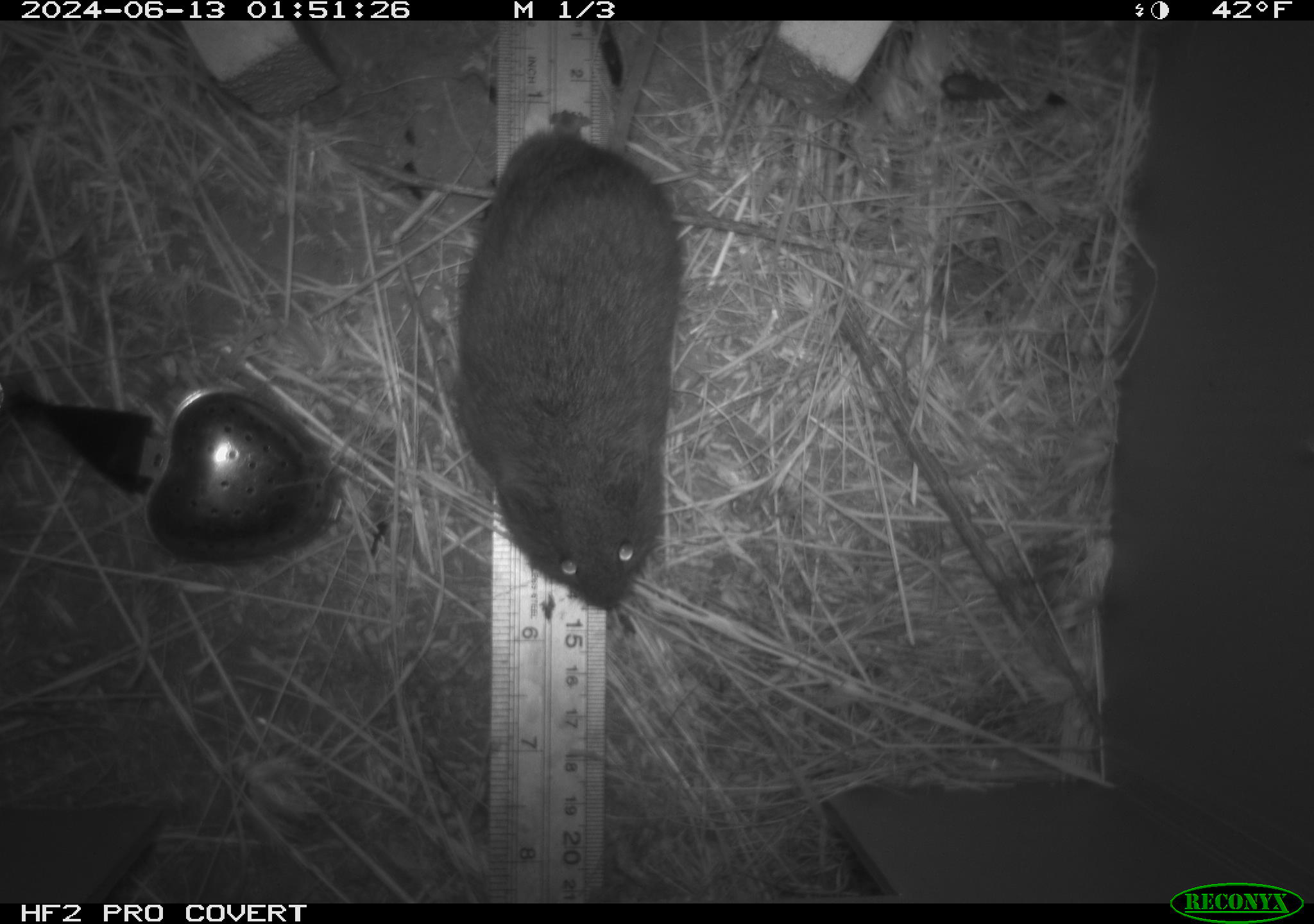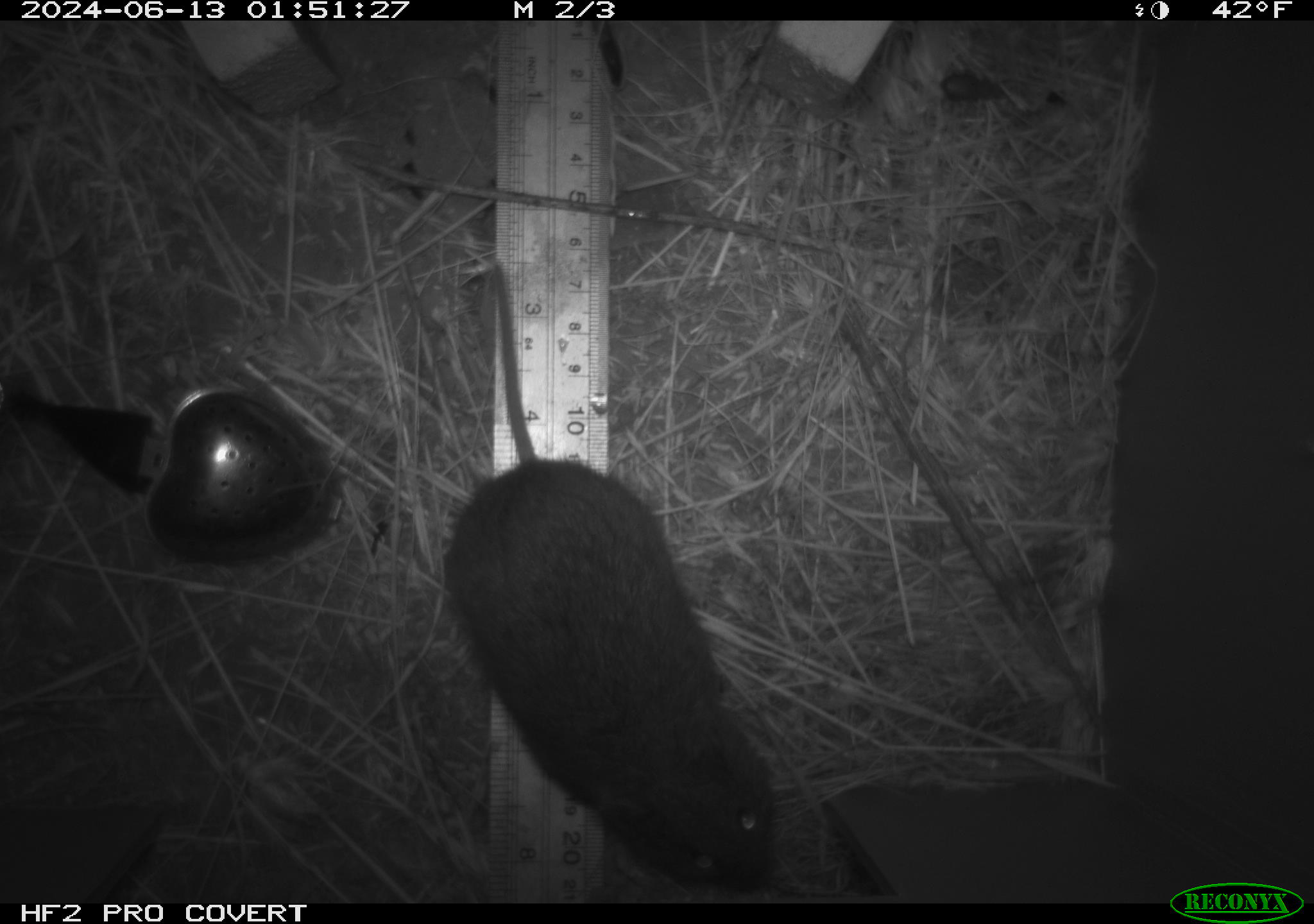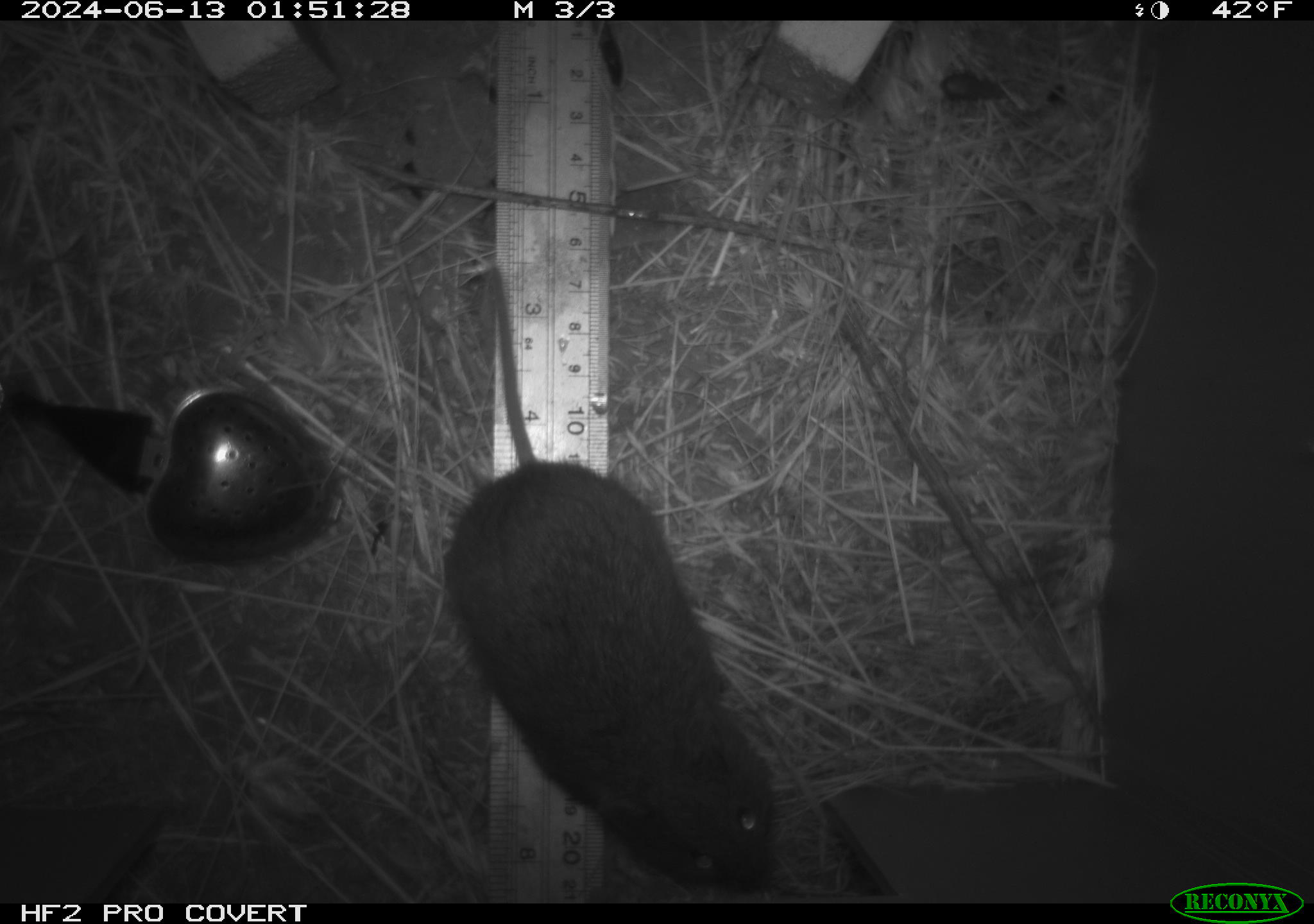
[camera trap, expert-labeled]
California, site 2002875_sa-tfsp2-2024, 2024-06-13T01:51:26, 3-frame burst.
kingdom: Animalia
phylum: Chordata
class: Mammalia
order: Rodentia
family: Cricetidae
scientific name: Arvicolinae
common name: voles, lemmings, and muskrats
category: arvicolinae subfamily